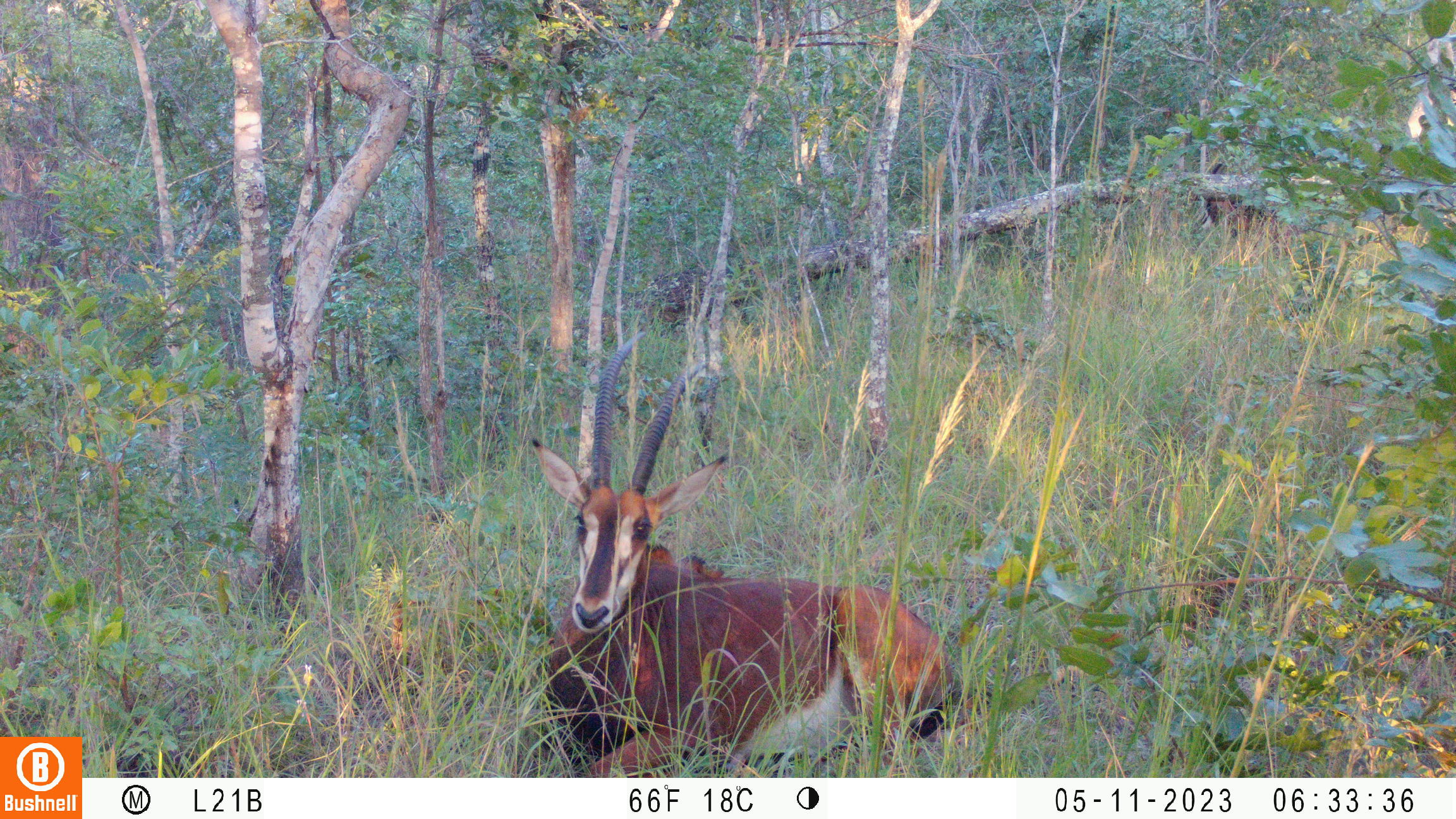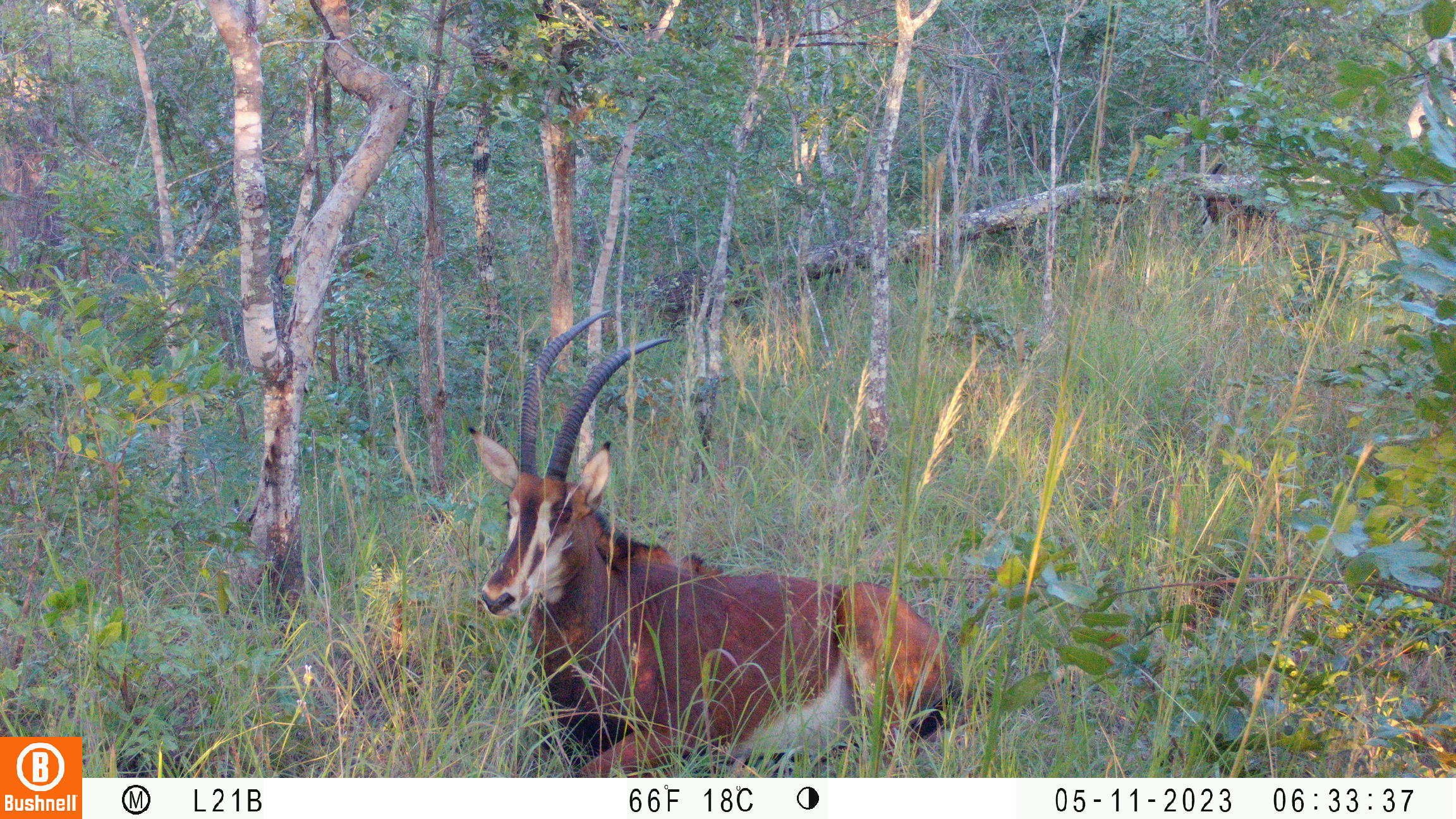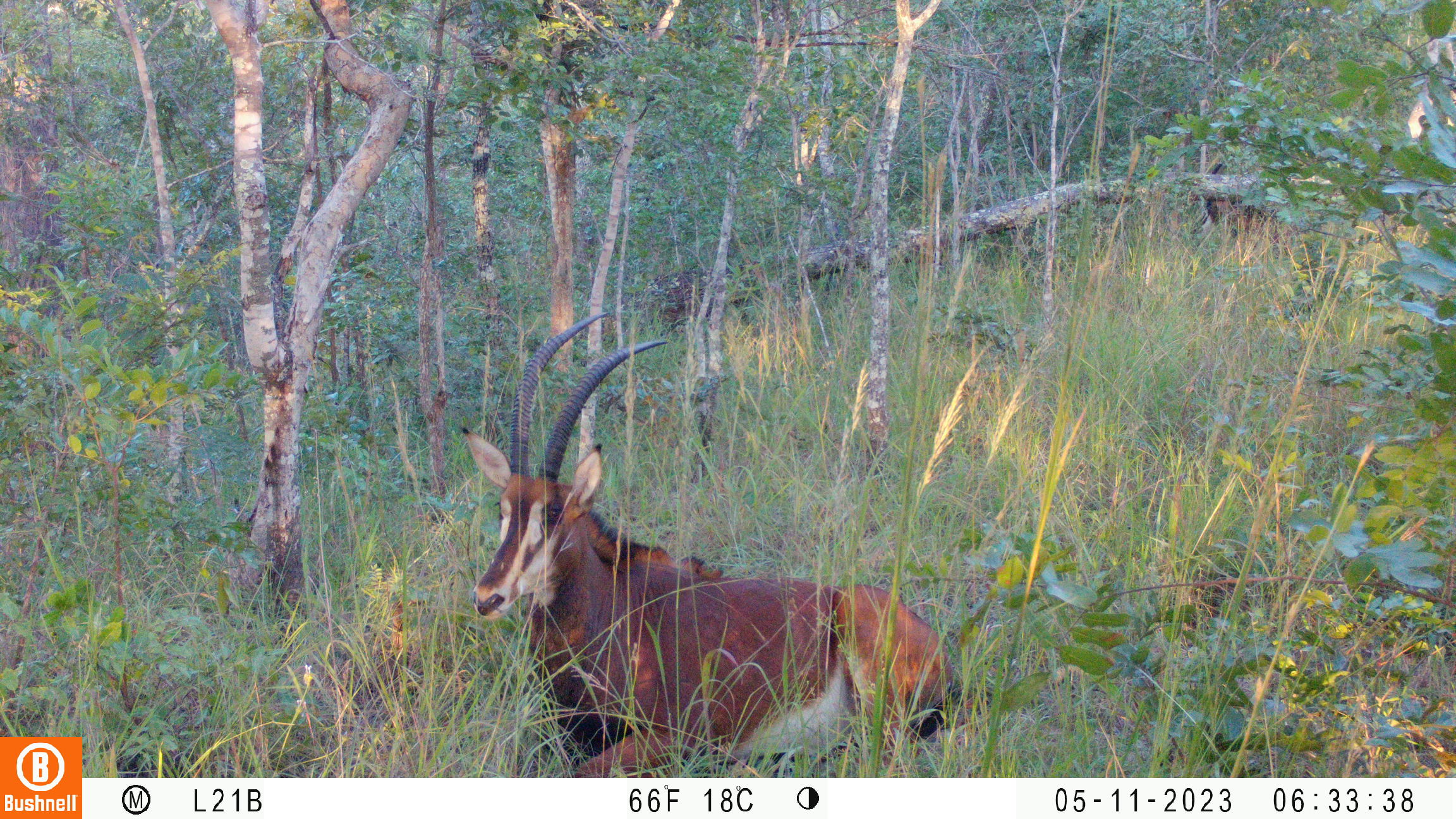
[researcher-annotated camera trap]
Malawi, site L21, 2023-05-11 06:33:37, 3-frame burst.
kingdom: Animalia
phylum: Chordata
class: Mammalia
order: Artiodactyla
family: Bovidae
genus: Hippotragus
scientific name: Hippotragus niger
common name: sable antelope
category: sable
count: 1